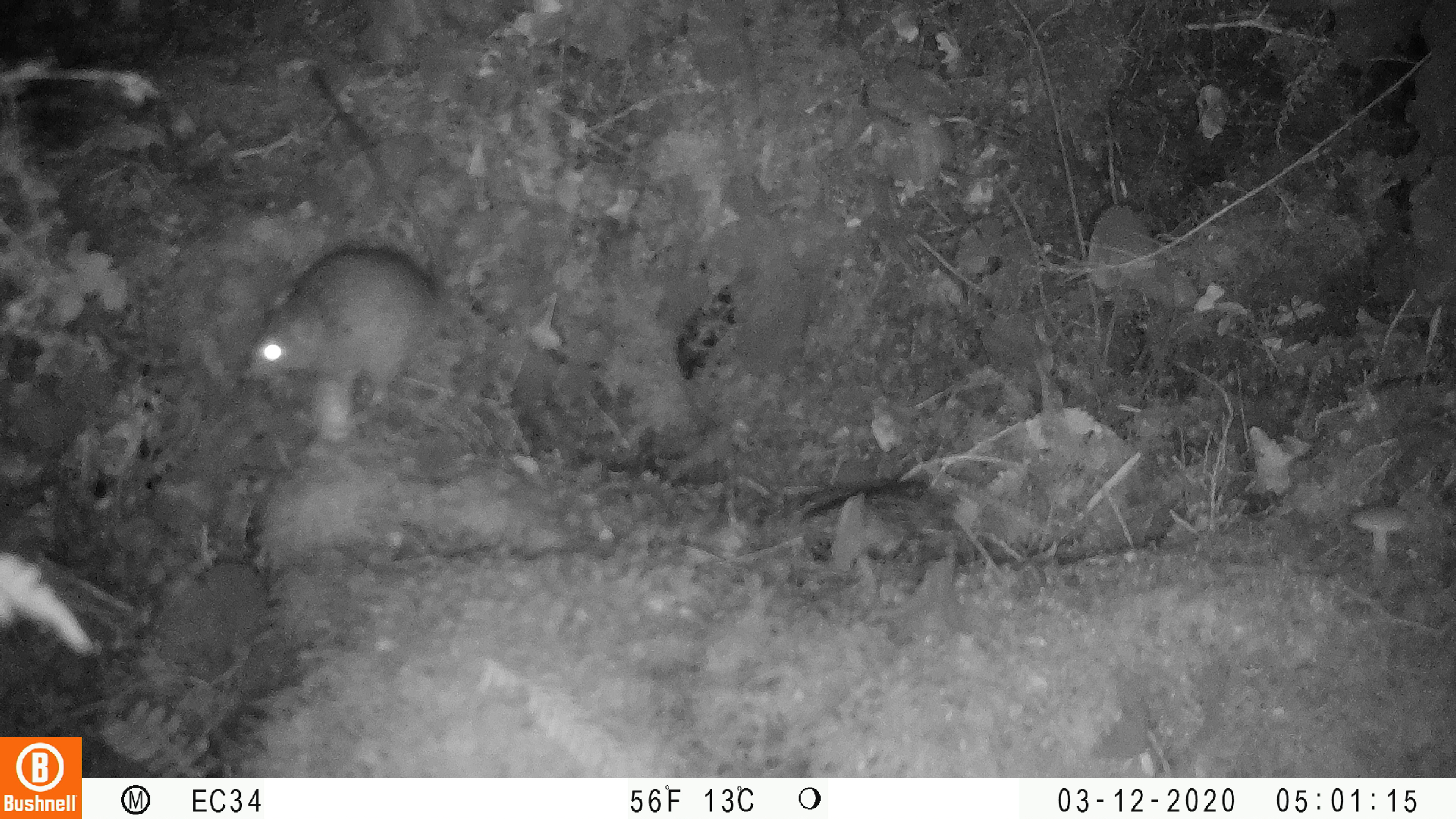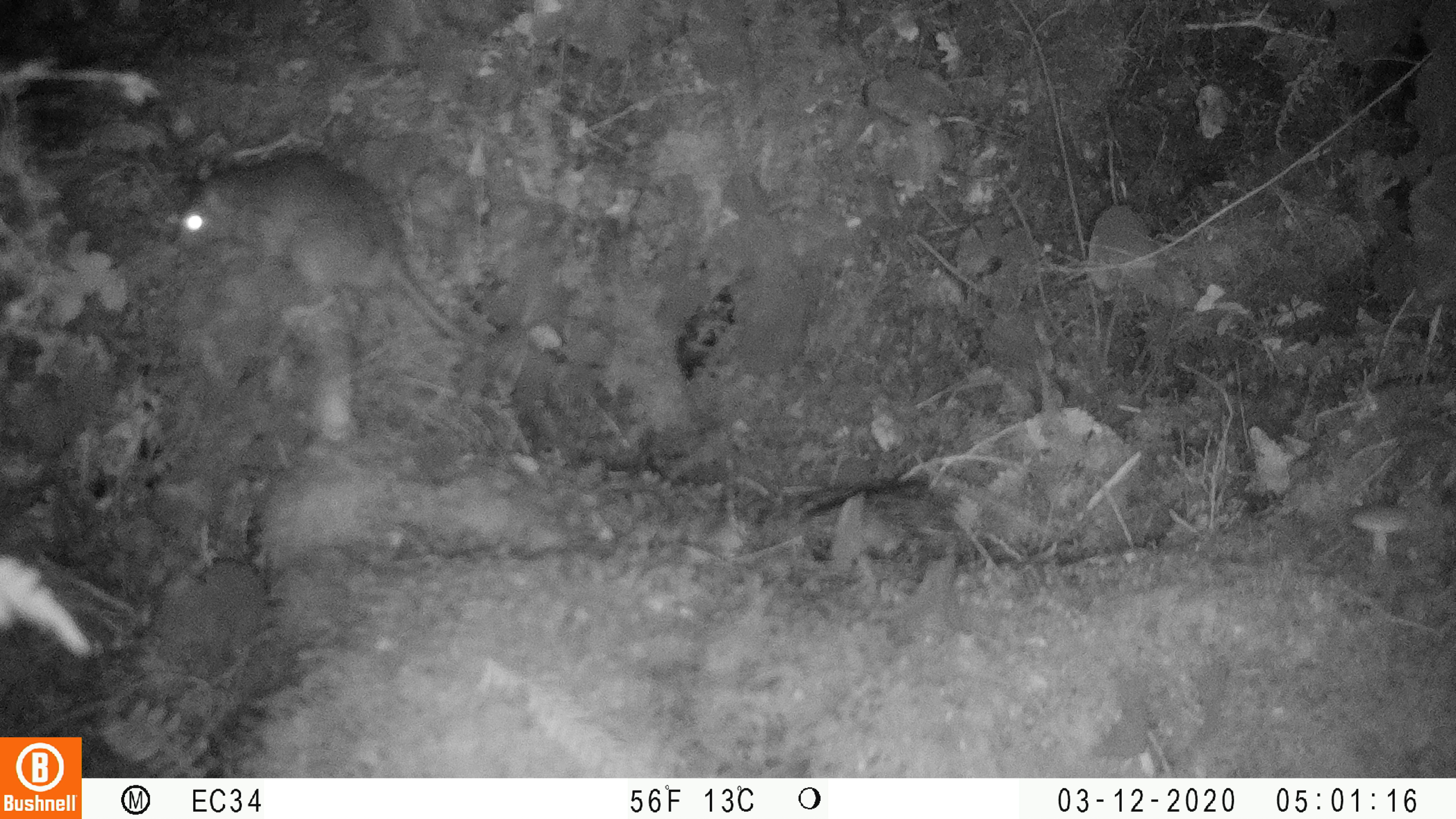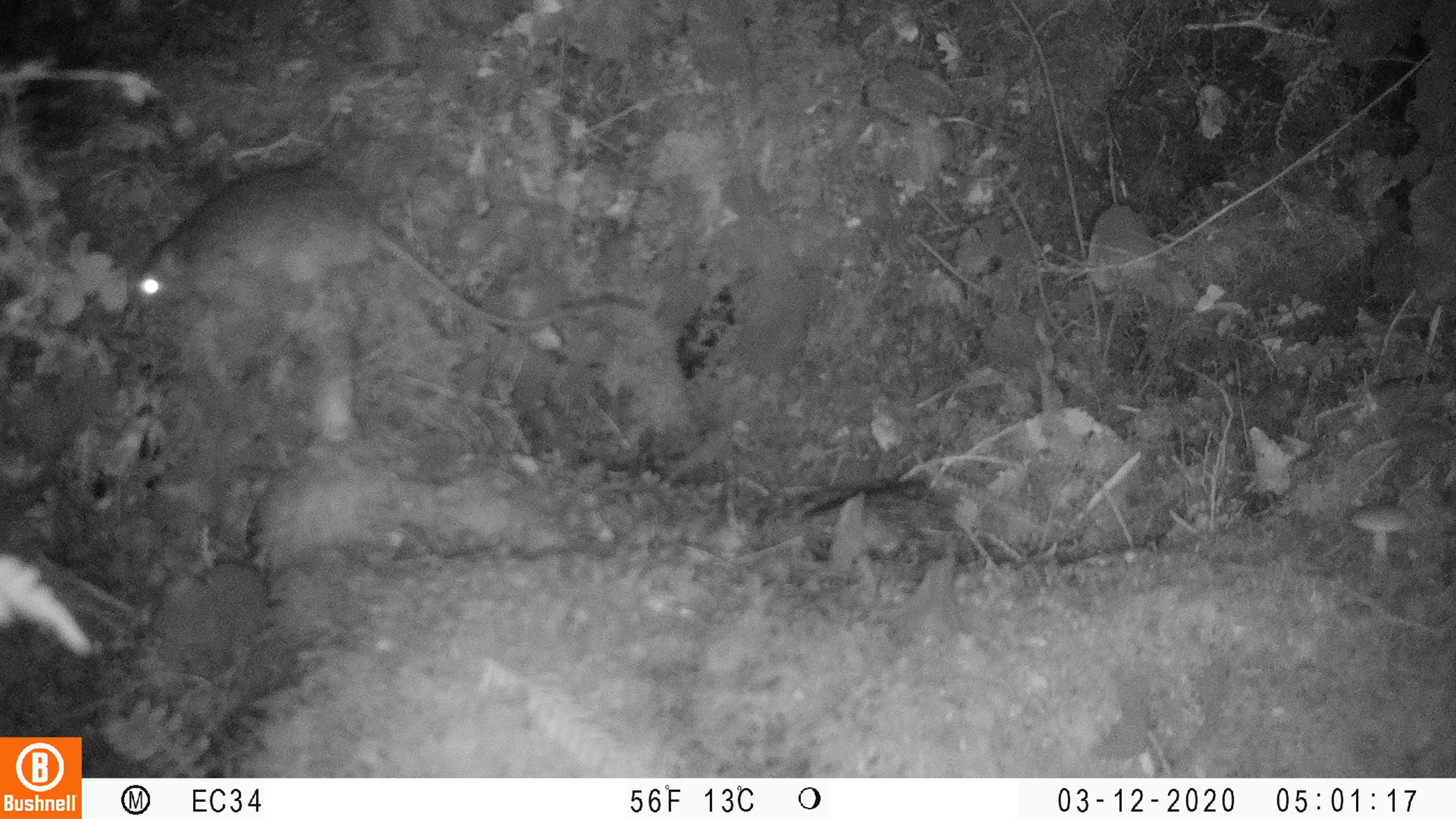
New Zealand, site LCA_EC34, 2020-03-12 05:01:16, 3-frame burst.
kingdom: Animalia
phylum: Chordata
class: Mammalia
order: Rodentia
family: Muridae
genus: Rattus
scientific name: Rattus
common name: rat